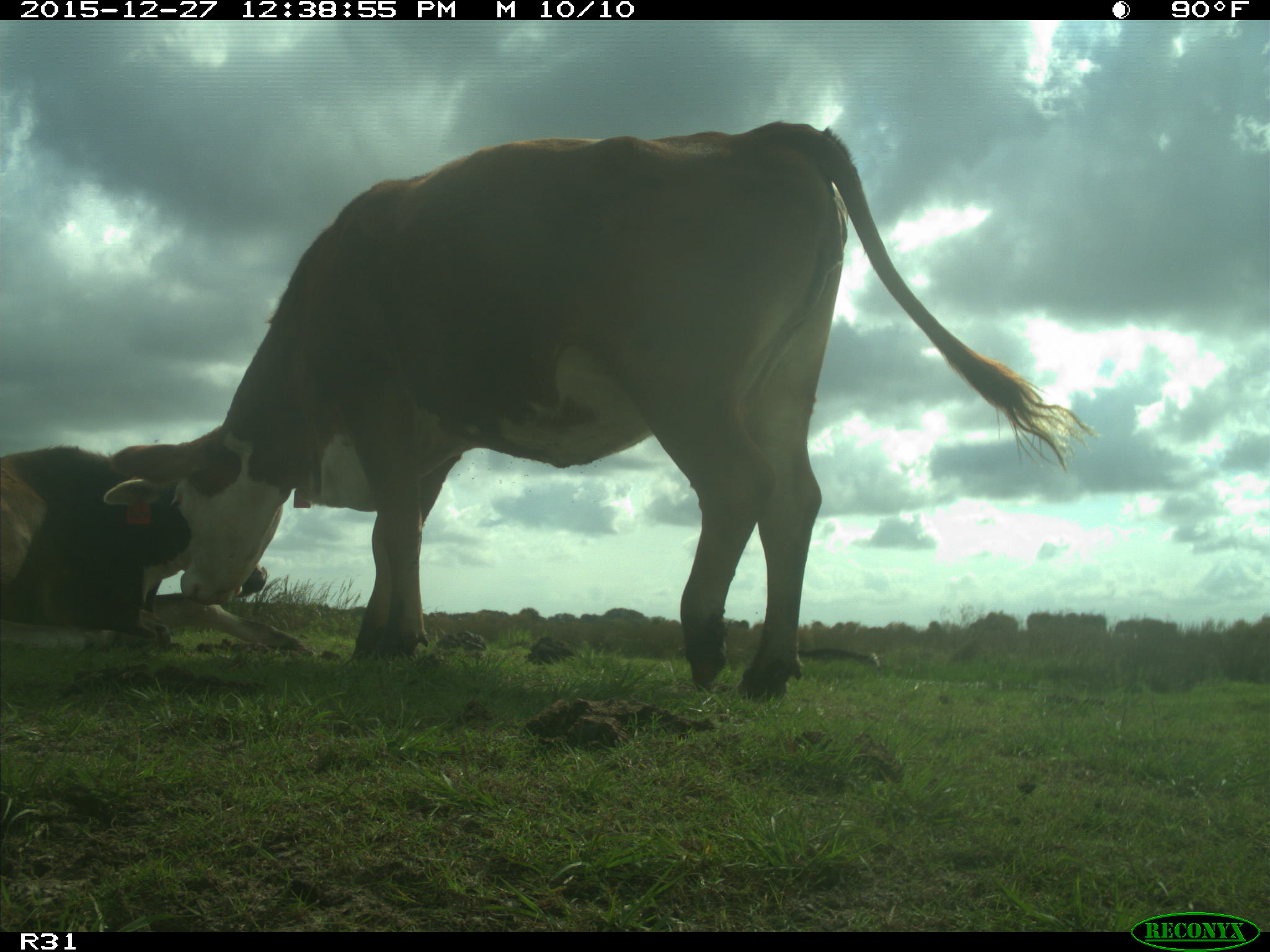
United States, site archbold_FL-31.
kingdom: Animalia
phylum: Chordata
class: Mammalia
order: Artiodactyla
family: Bovidae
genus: Bos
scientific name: Bos taurus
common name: domestic cow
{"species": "Bos taurus (domestic cow)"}